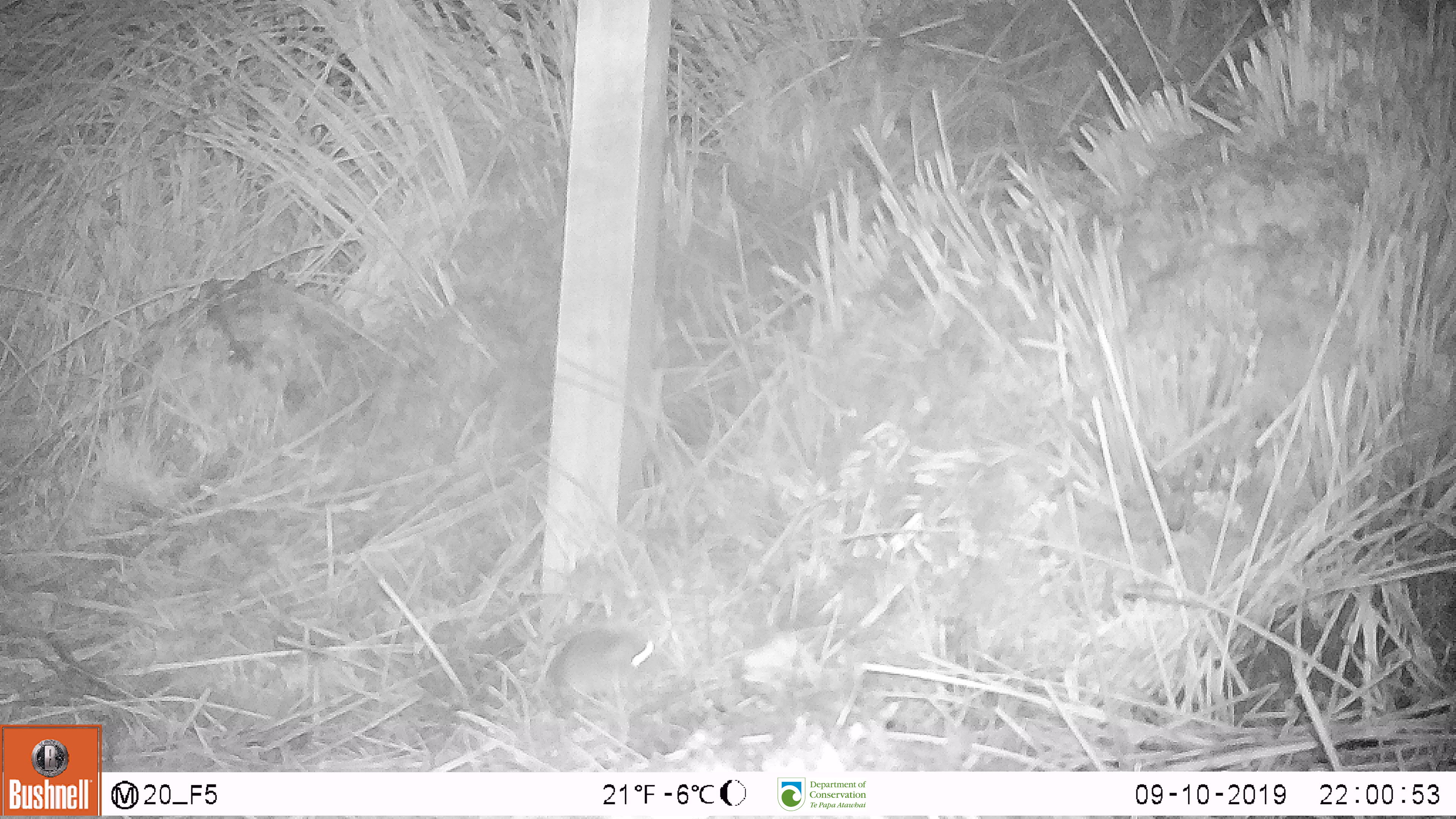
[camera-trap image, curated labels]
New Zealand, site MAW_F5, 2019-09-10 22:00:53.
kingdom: Animalia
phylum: Chordata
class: Mammalia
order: Rodentia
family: Muridae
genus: Mus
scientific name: Mus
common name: mouse